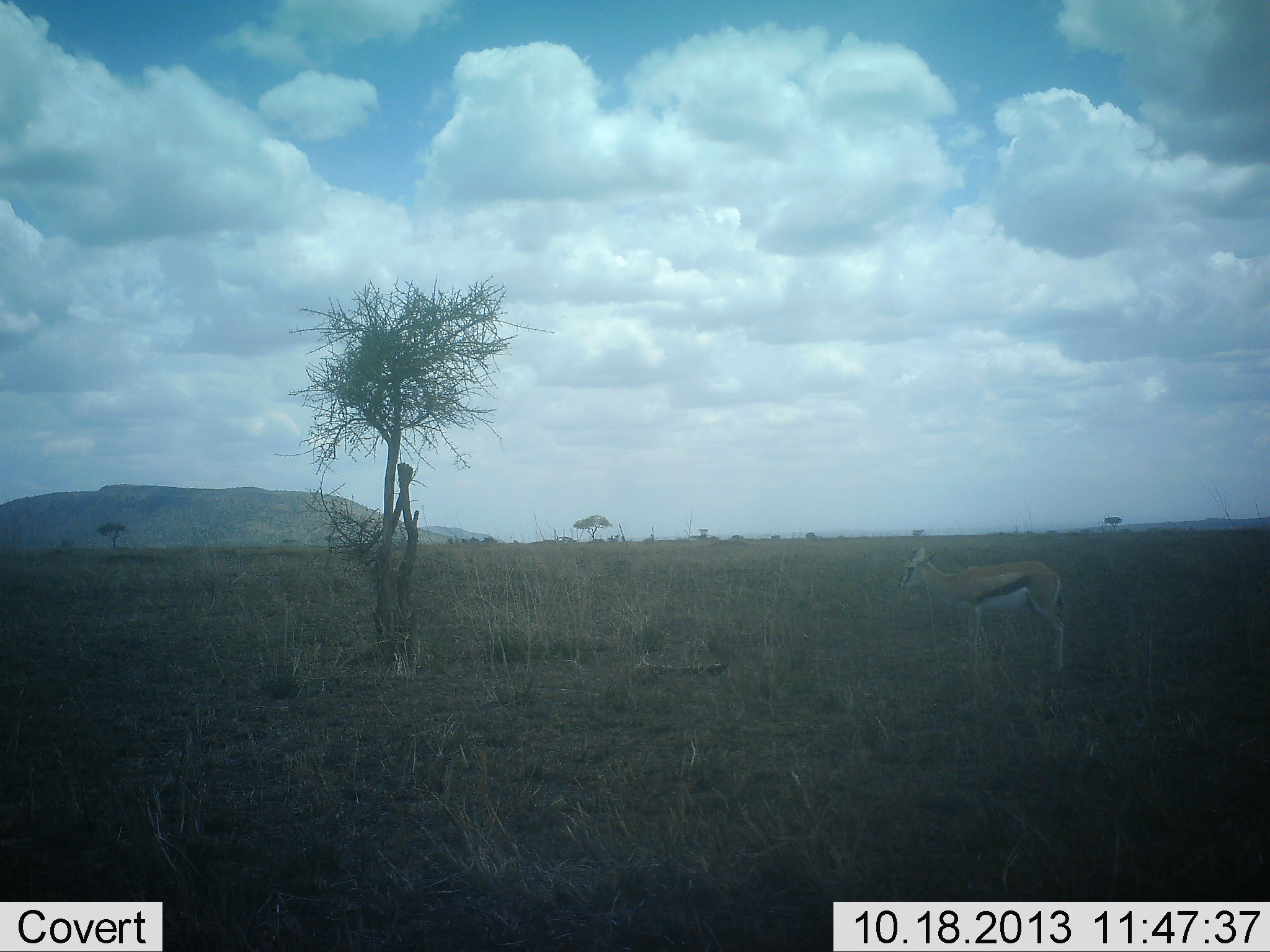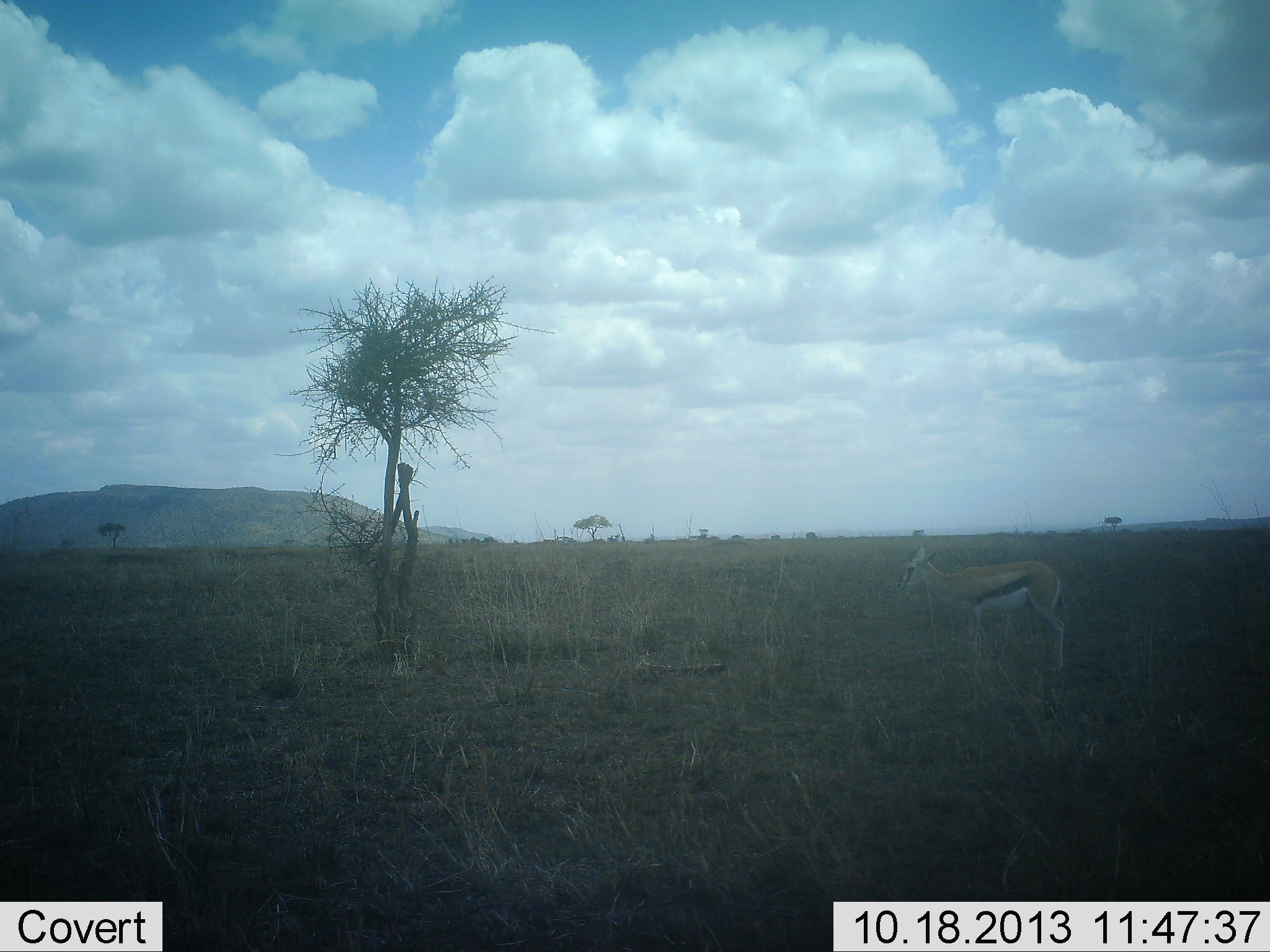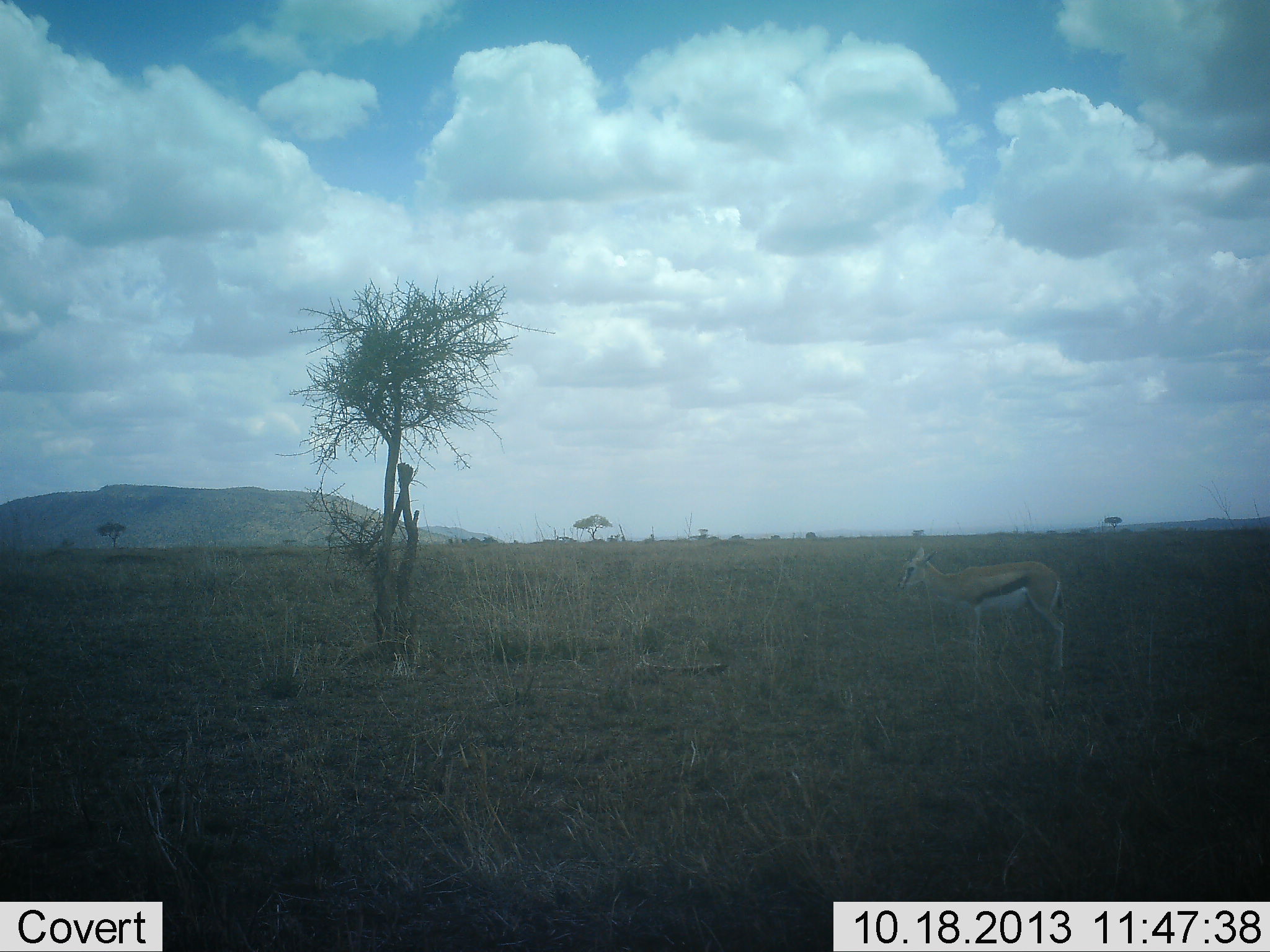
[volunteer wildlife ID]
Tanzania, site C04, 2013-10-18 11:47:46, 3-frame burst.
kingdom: Animalia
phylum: Chordata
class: Mammalia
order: Artiodactyla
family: Bovidae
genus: Eudorcas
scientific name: Eudorcas thomsonii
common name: thomson's gazelle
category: gazellethomsons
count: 1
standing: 100%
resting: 0%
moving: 0%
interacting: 0%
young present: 0%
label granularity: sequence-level